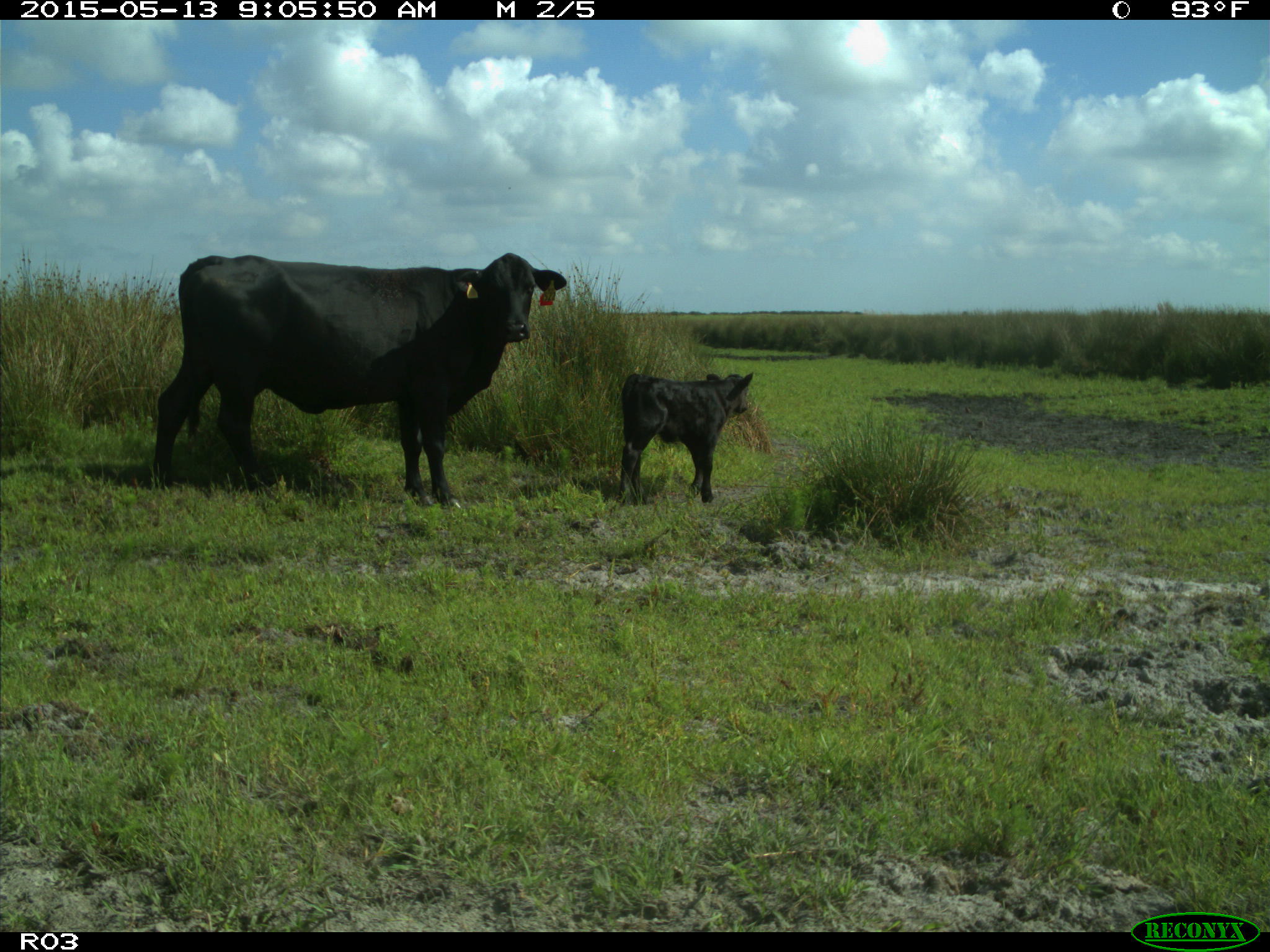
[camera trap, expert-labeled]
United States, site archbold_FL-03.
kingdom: Animalia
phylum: Chordata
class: Mammalia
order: Artiodactyla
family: Bovidae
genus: Bos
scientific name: Bos taurus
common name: domestic cow